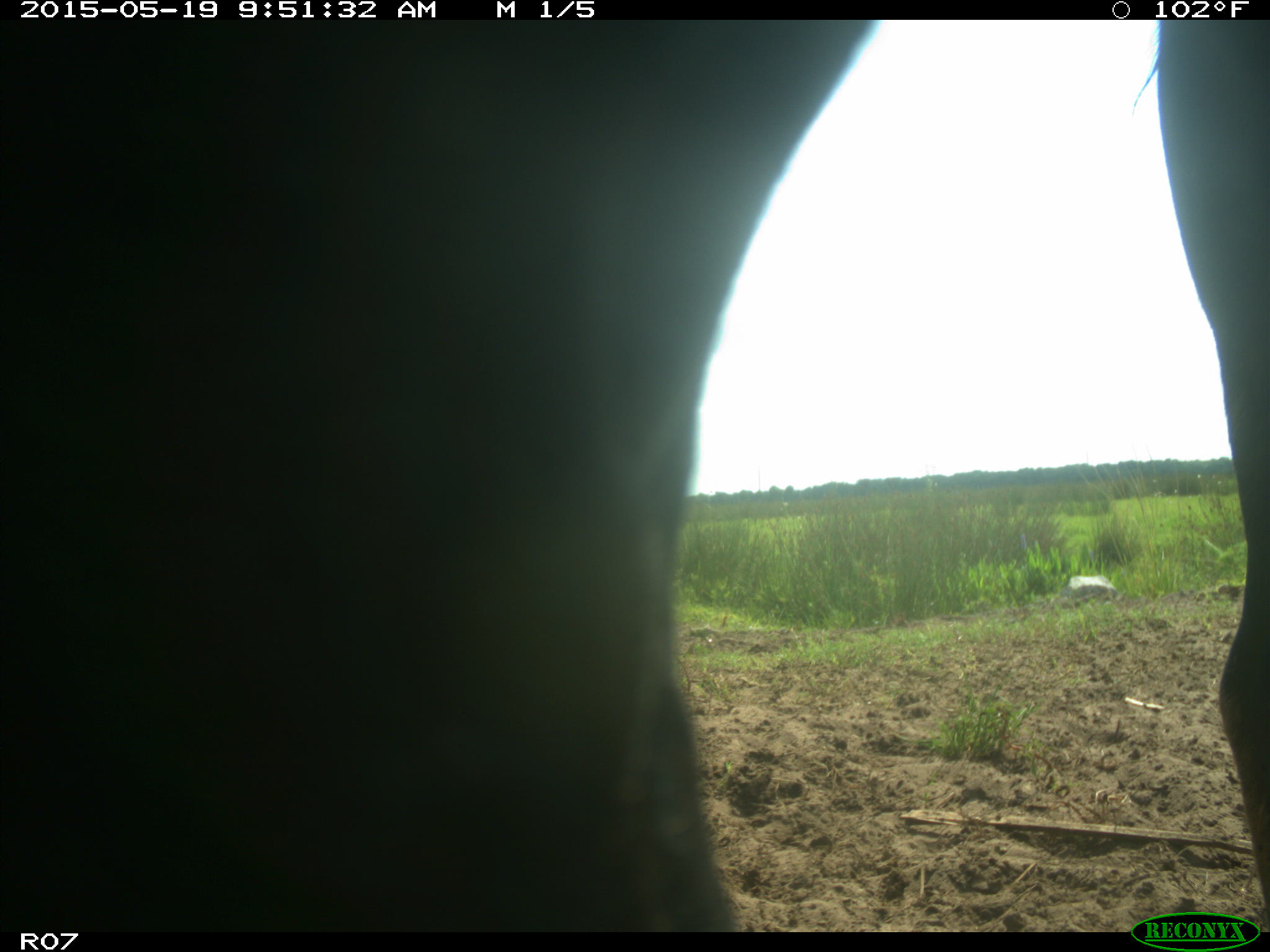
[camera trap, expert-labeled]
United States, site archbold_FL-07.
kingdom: Animalia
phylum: Chordata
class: Mammalia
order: Artiodactyla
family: Bovidae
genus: Bos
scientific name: Bos taurus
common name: domestic cow